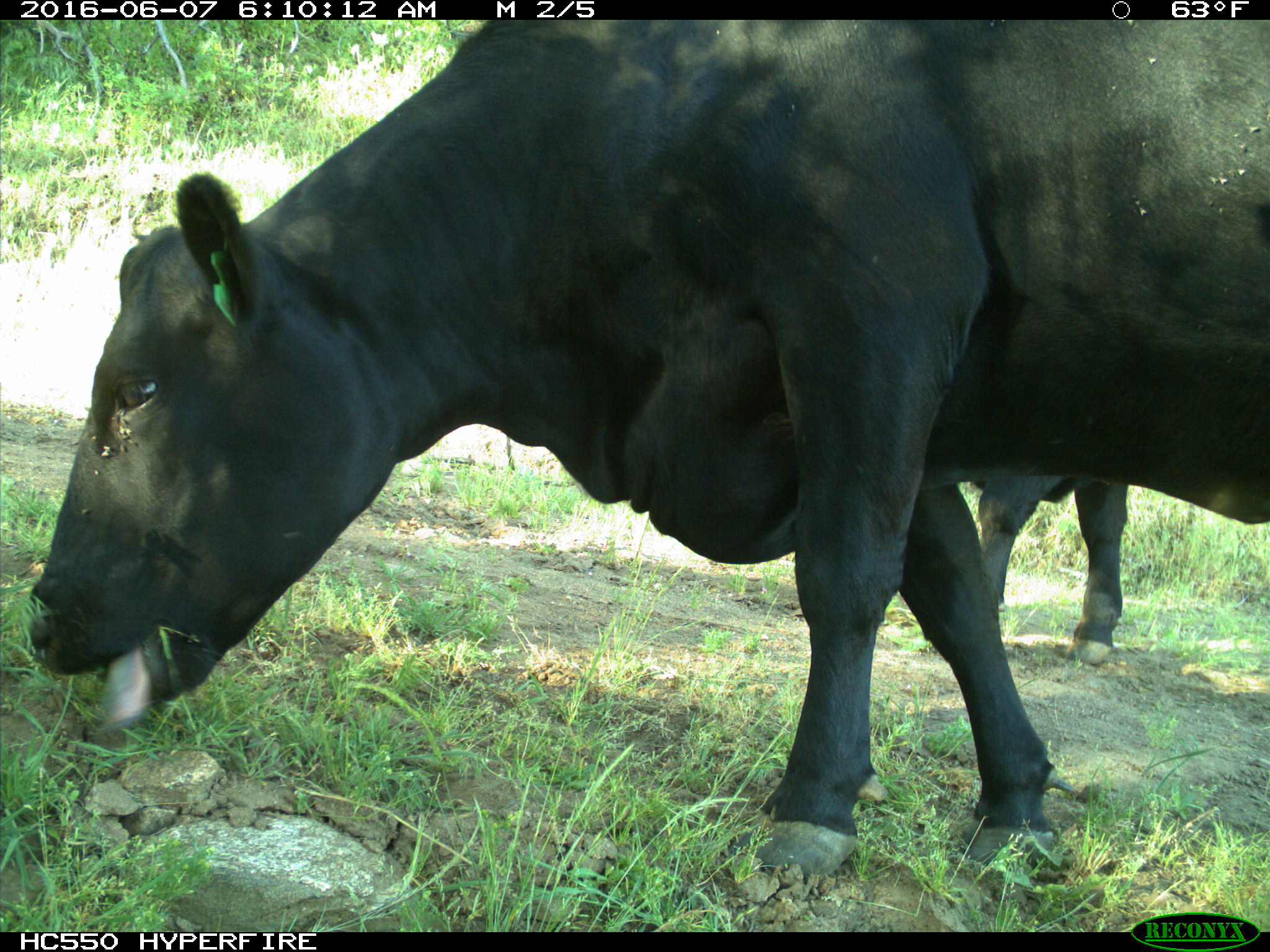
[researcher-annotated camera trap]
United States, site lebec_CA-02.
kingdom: Animalia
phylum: Chordata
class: Mammalia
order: Artiodactyla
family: Bovidae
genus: Bos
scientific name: Bos taurus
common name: domestic cow